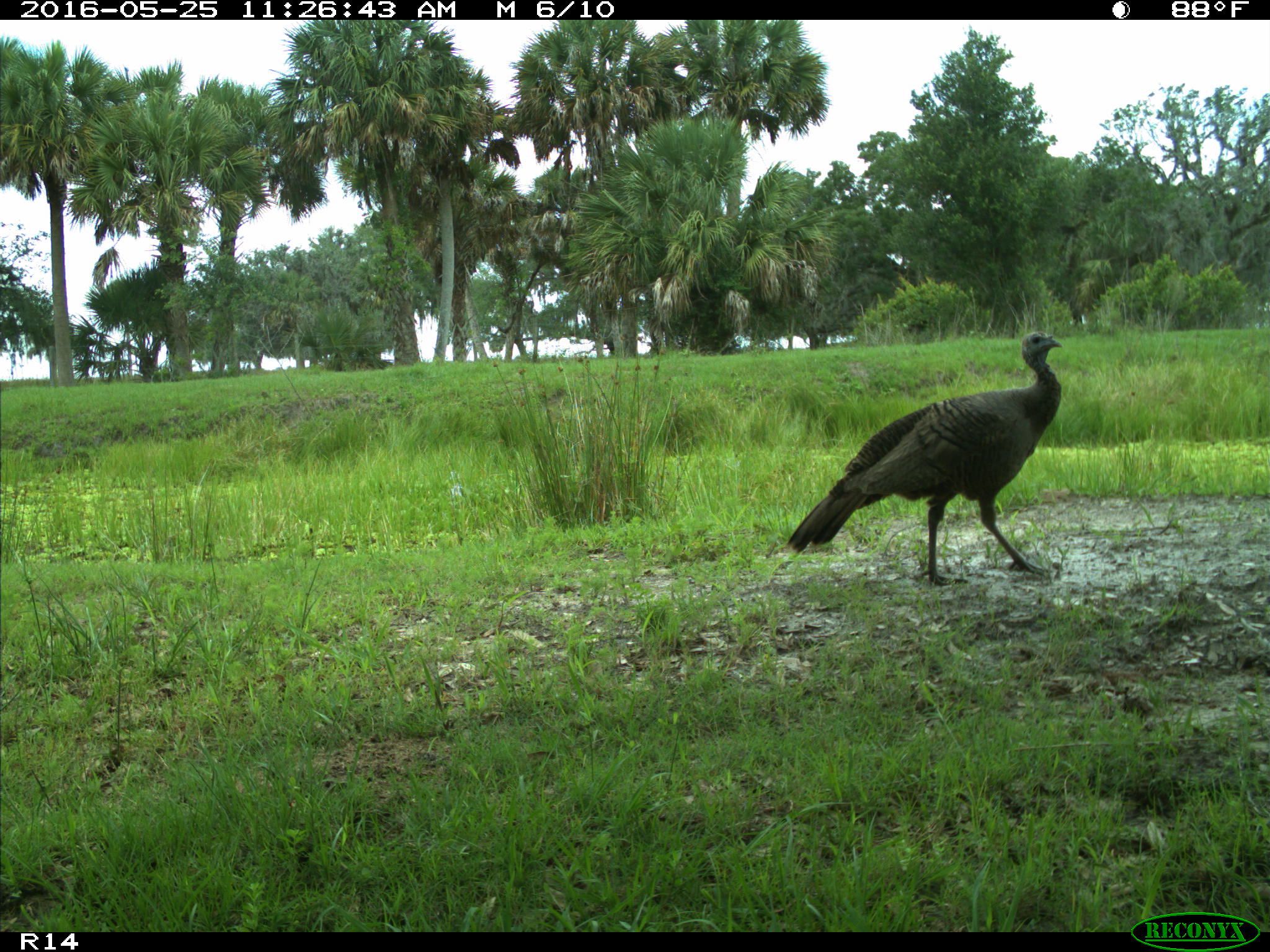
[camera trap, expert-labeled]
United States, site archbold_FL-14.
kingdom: Animalia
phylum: Chordata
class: Aves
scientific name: Aves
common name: birds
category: unidentified bird